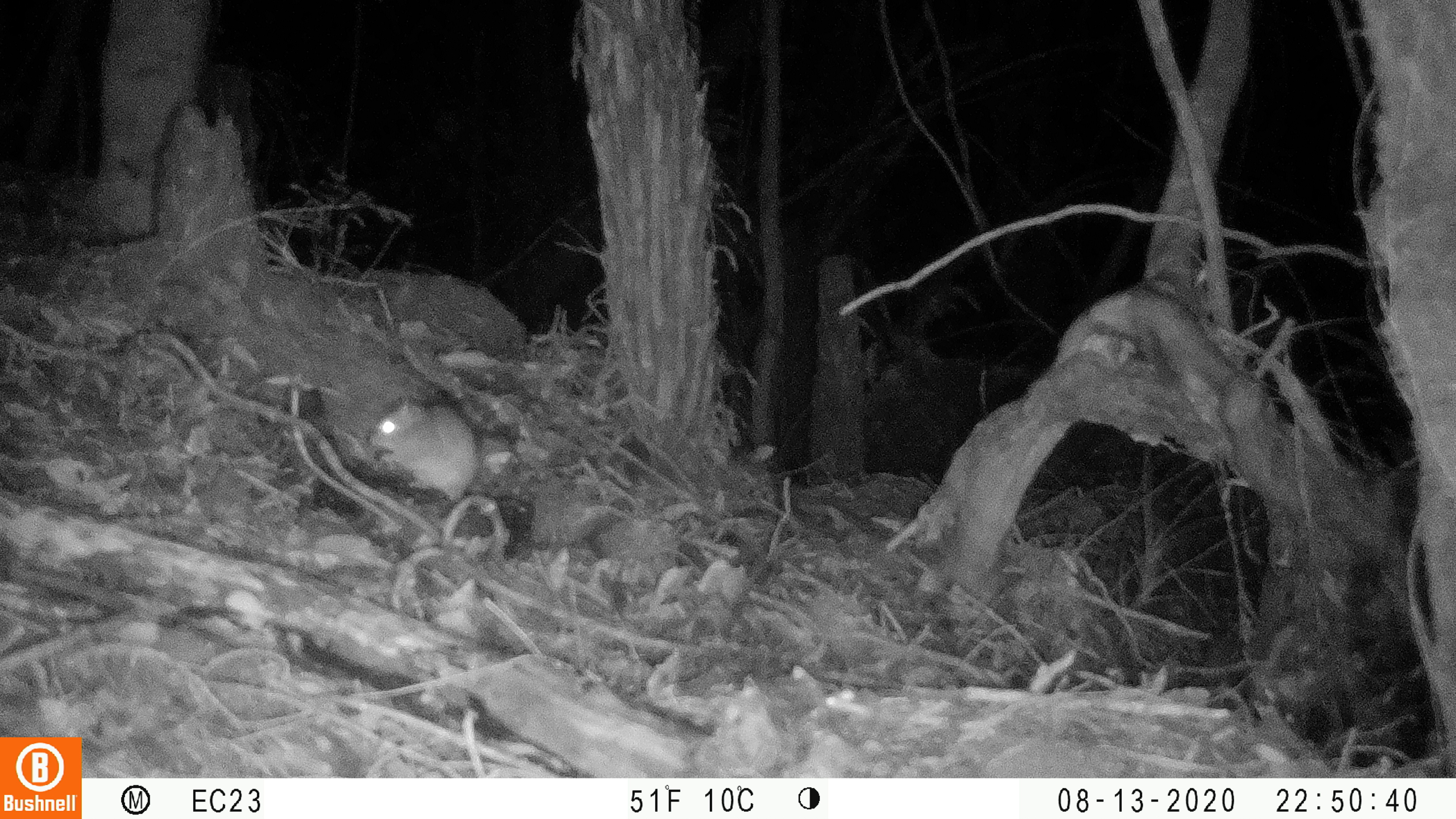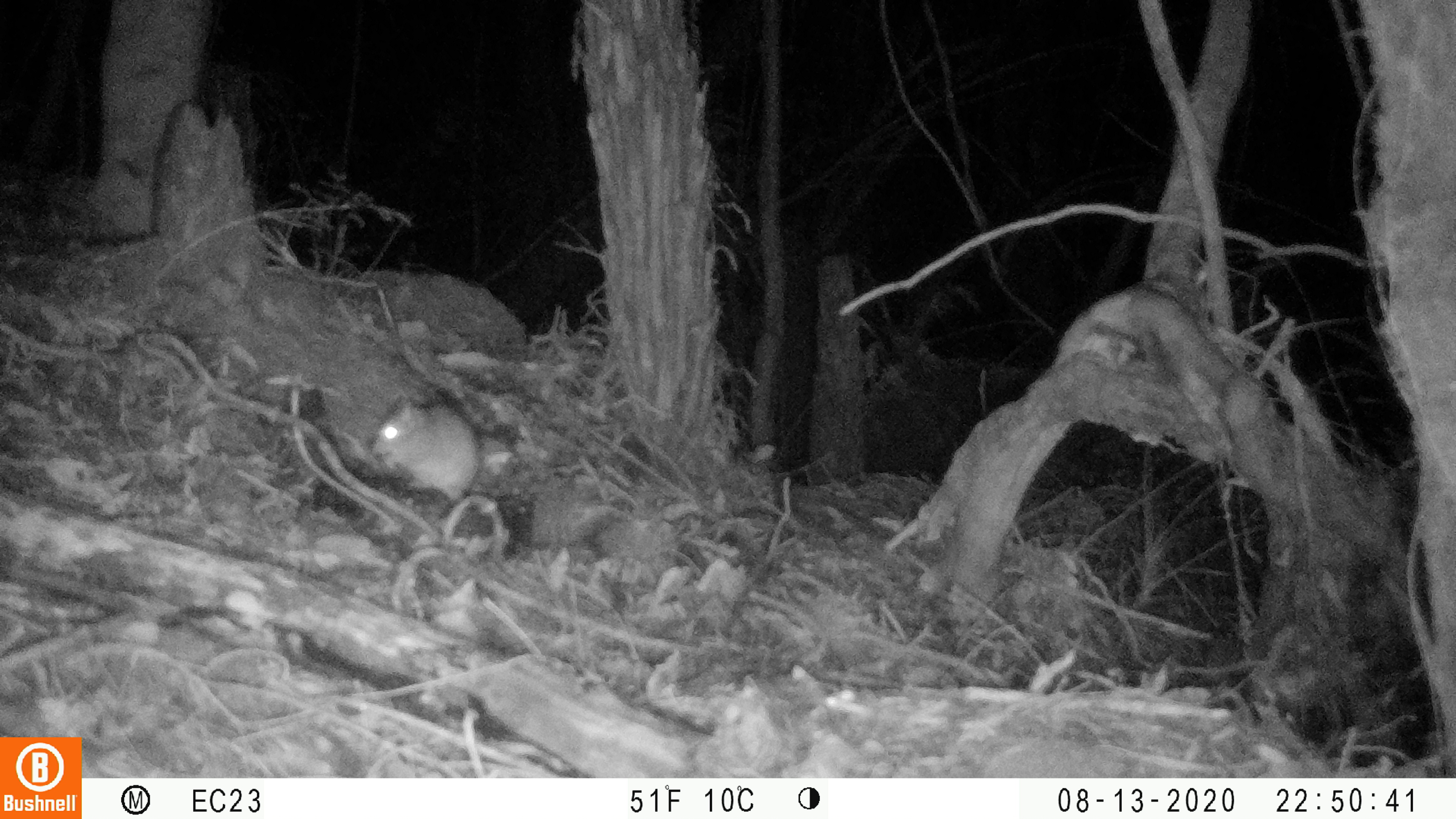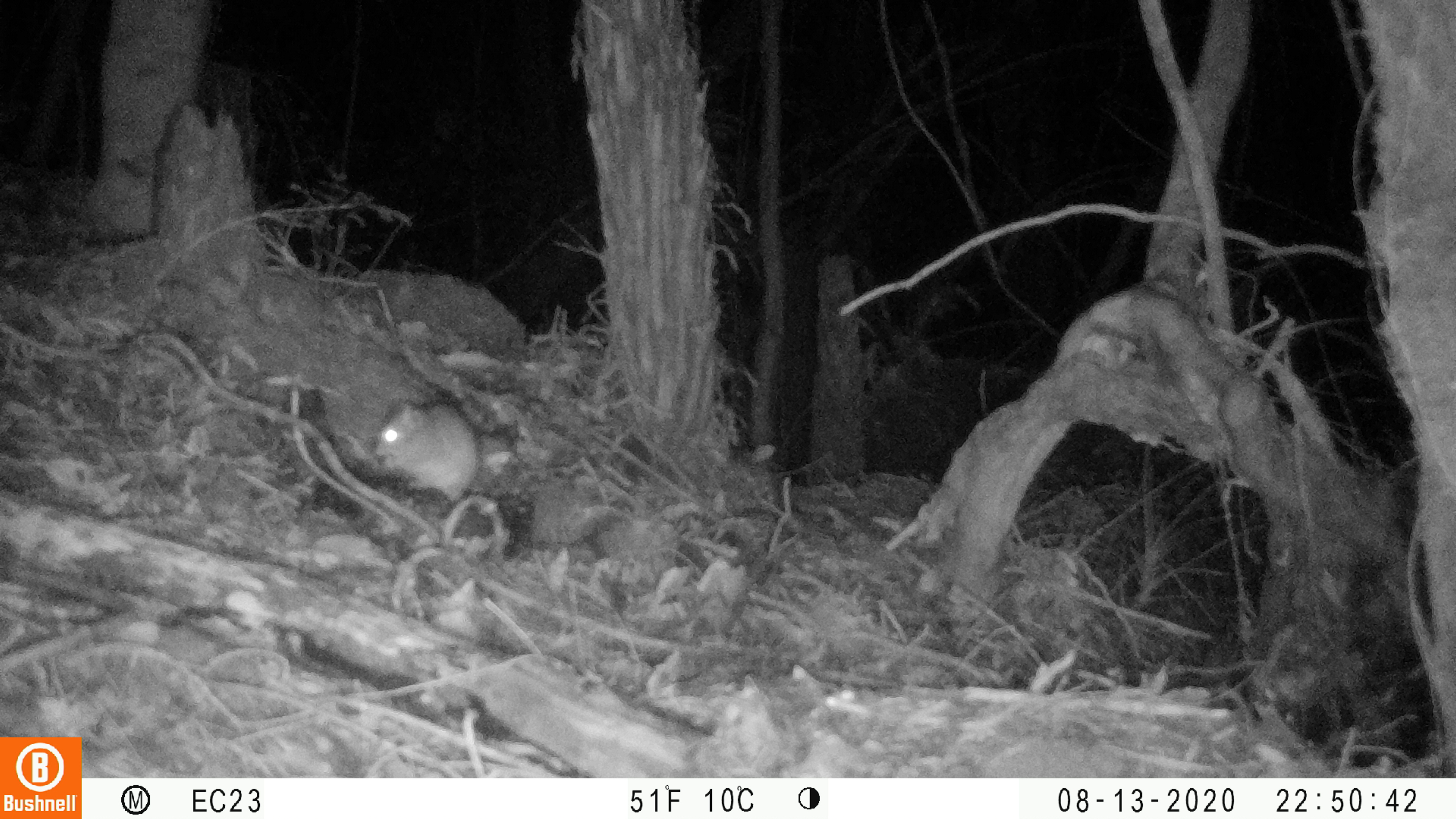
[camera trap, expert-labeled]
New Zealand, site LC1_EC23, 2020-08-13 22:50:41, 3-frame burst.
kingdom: Animalia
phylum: Chordata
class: Mammalia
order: Rodentia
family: Muridae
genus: Rattus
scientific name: Rattus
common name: rat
Rat (Rattus).